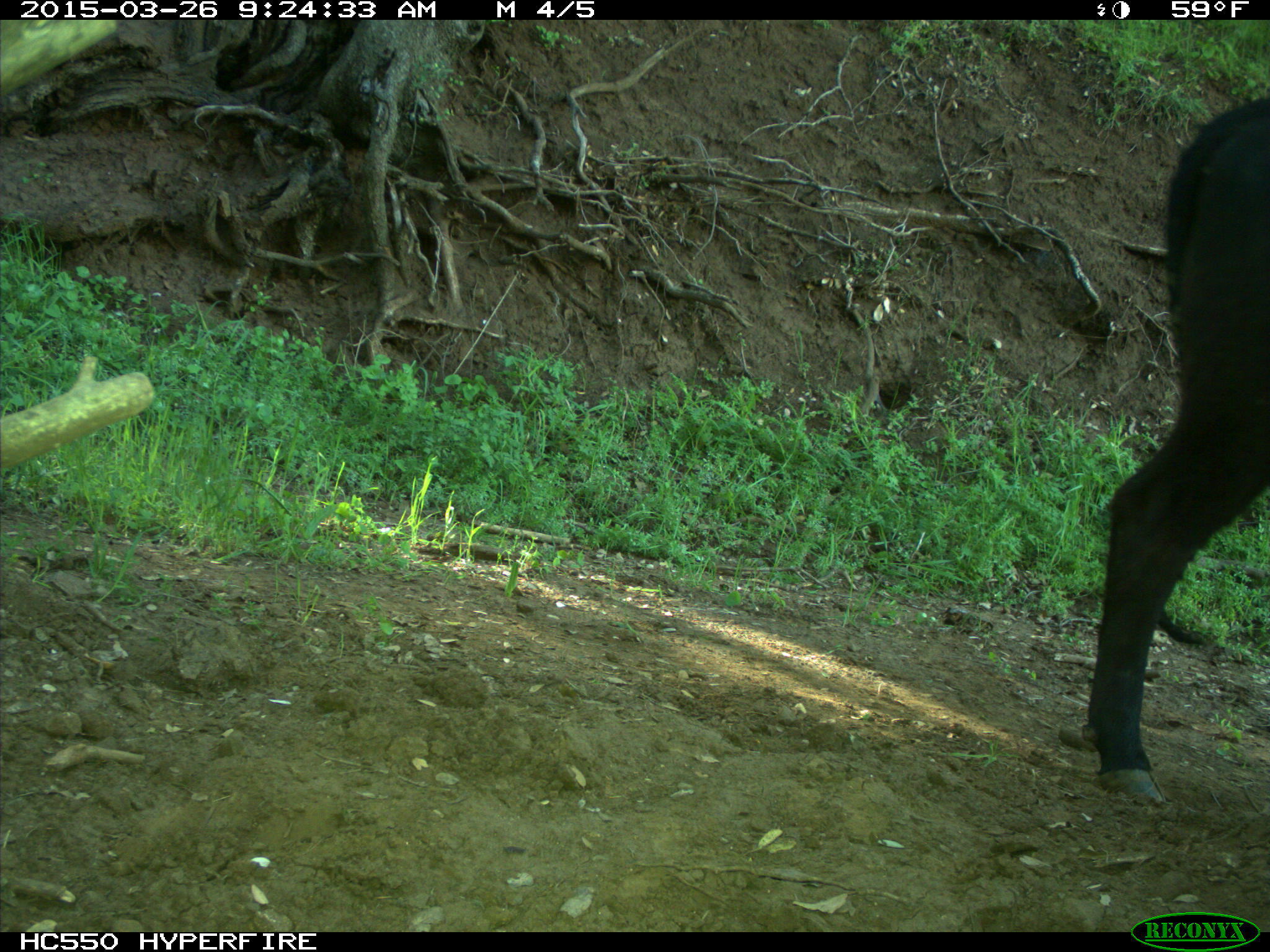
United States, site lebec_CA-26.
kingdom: Animalia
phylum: Chordata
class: Mammalia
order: Artiodactyla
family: Bovidae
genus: Bos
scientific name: Bos taurus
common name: domestic cow